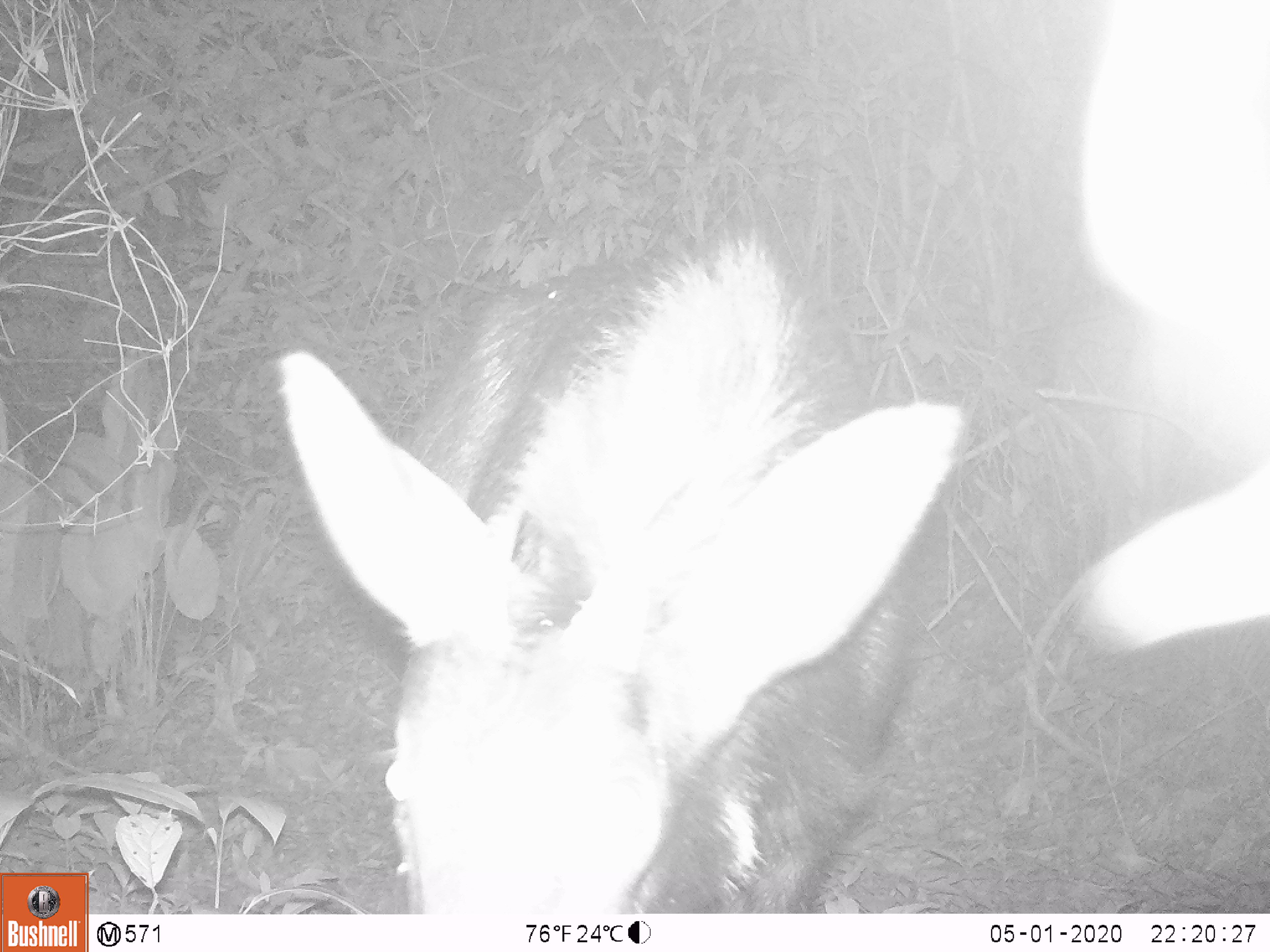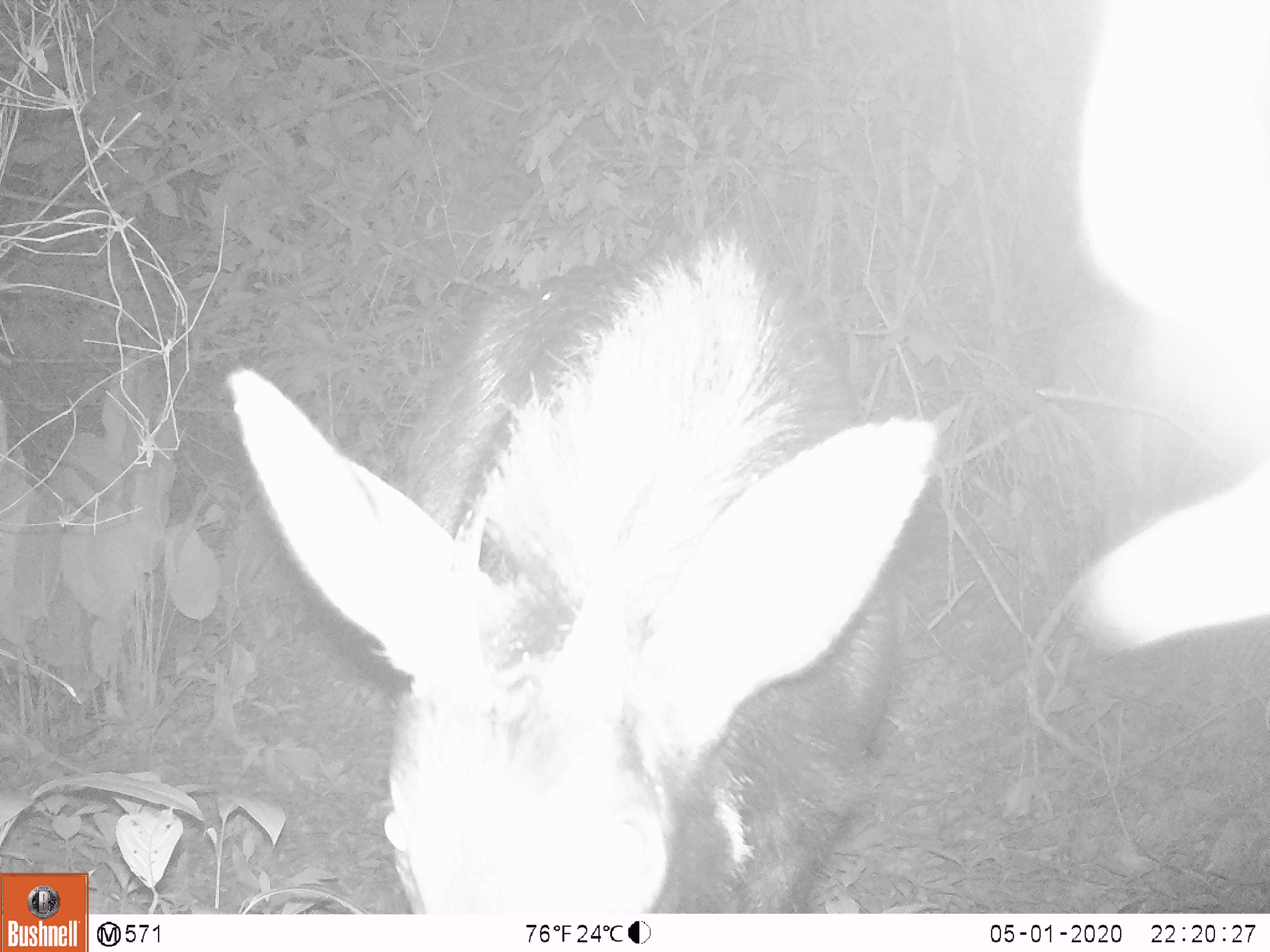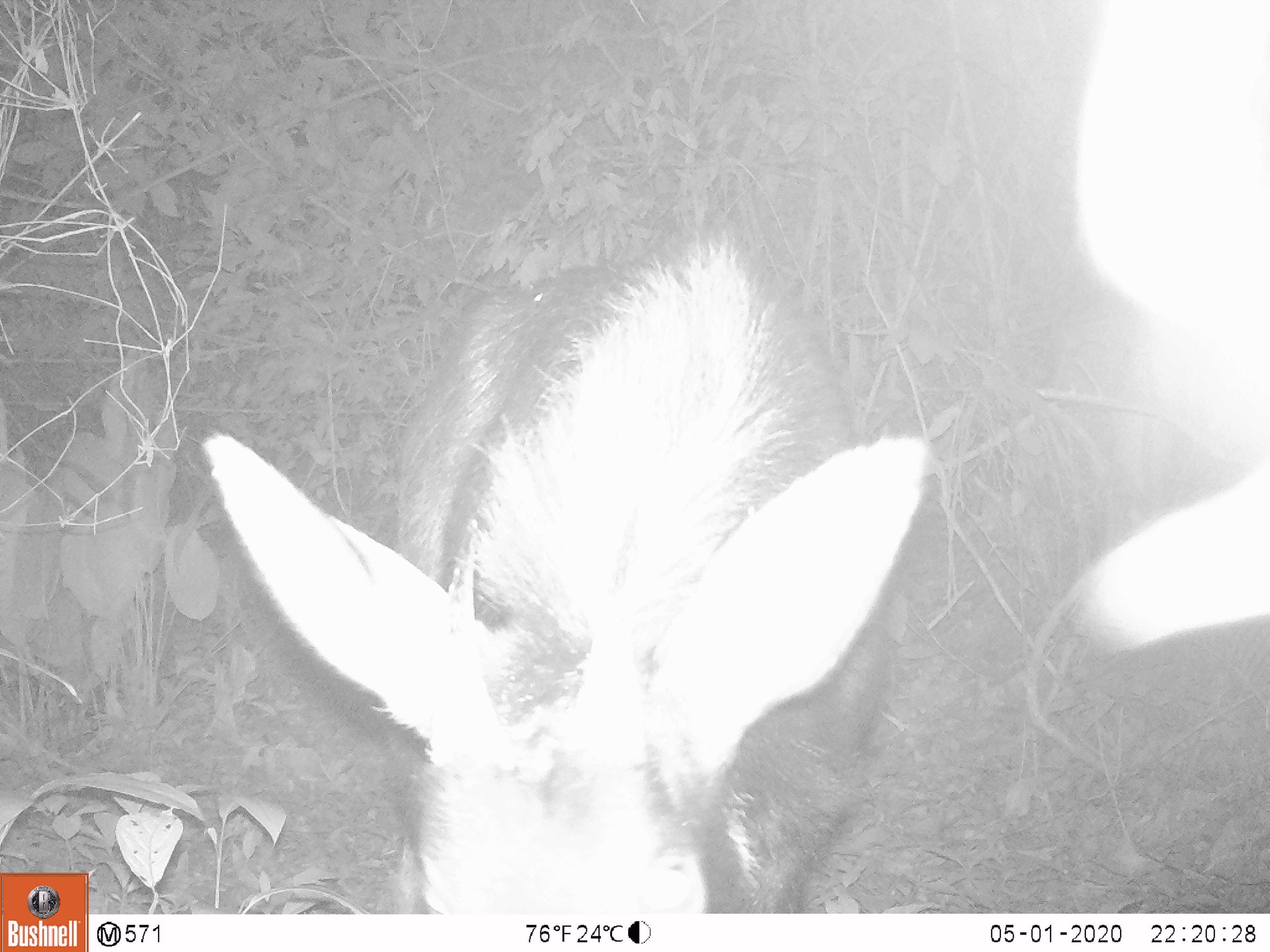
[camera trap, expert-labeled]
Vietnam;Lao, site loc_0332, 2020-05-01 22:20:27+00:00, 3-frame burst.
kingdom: Animalia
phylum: Chordata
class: Mammalia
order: Artiodactyla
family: Bovidae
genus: Capricornis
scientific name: Capricornis sumatraensis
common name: chinese serow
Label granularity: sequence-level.